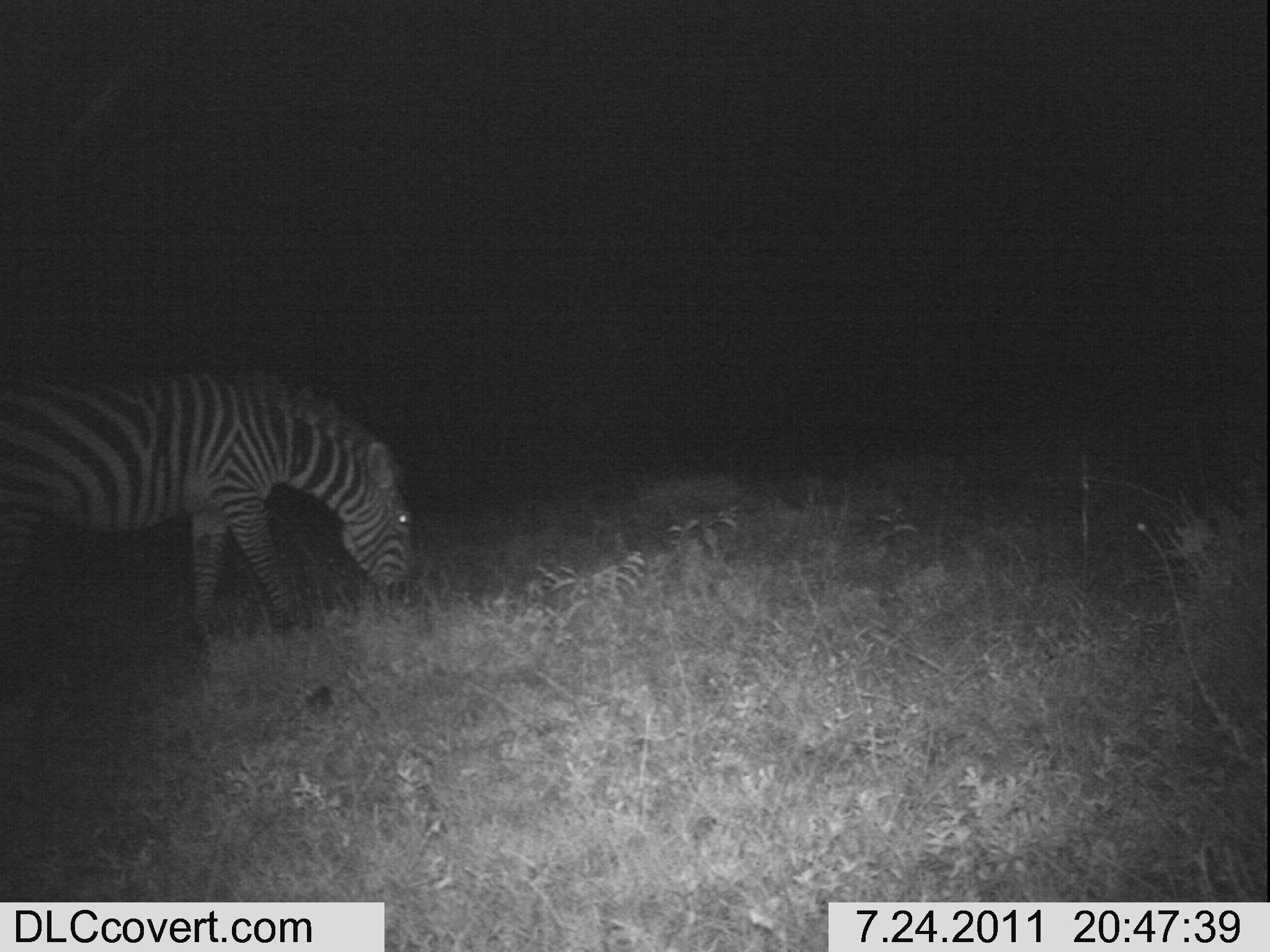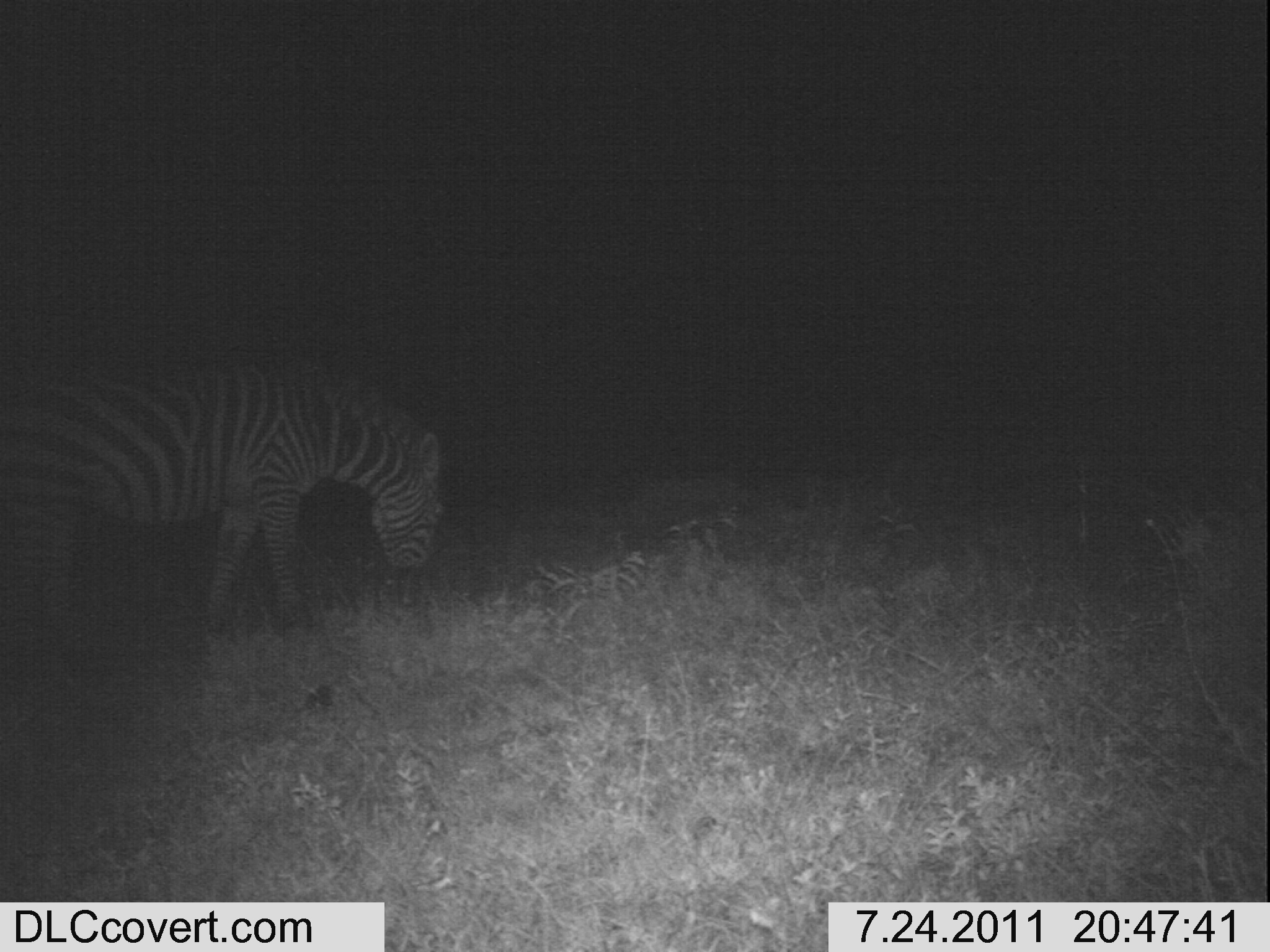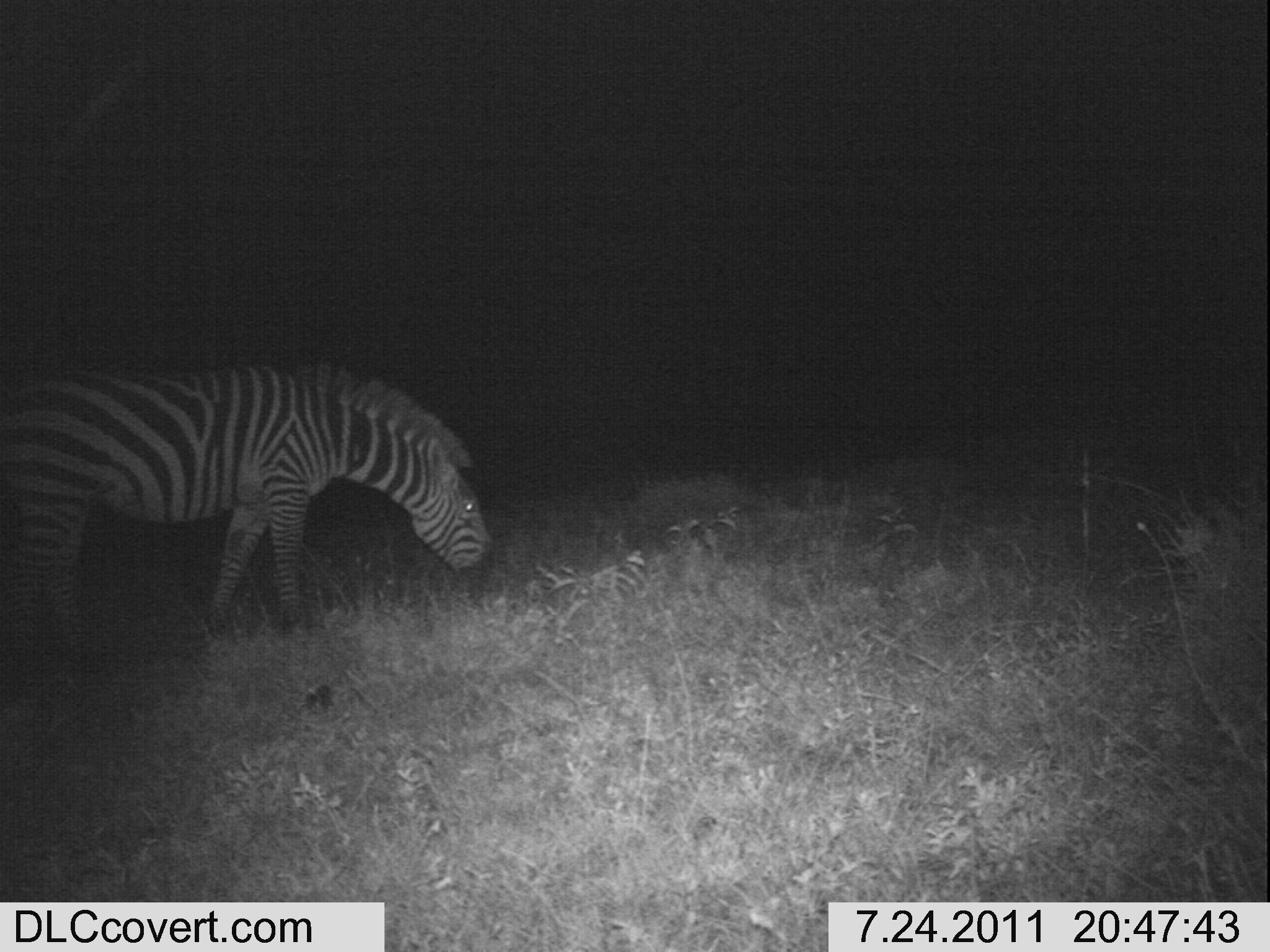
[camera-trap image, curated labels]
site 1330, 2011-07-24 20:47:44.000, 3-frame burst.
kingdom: Animalia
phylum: Chordata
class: Mammalia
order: Perissodactyla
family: Equidae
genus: Equus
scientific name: Equus quagga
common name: plains zebra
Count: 1.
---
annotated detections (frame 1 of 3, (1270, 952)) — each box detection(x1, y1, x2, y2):
equus quagga: detection(0, 366, 413, 649)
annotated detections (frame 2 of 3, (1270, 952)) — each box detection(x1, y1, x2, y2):
equus quagga: detection(1, 362, 441, 641)